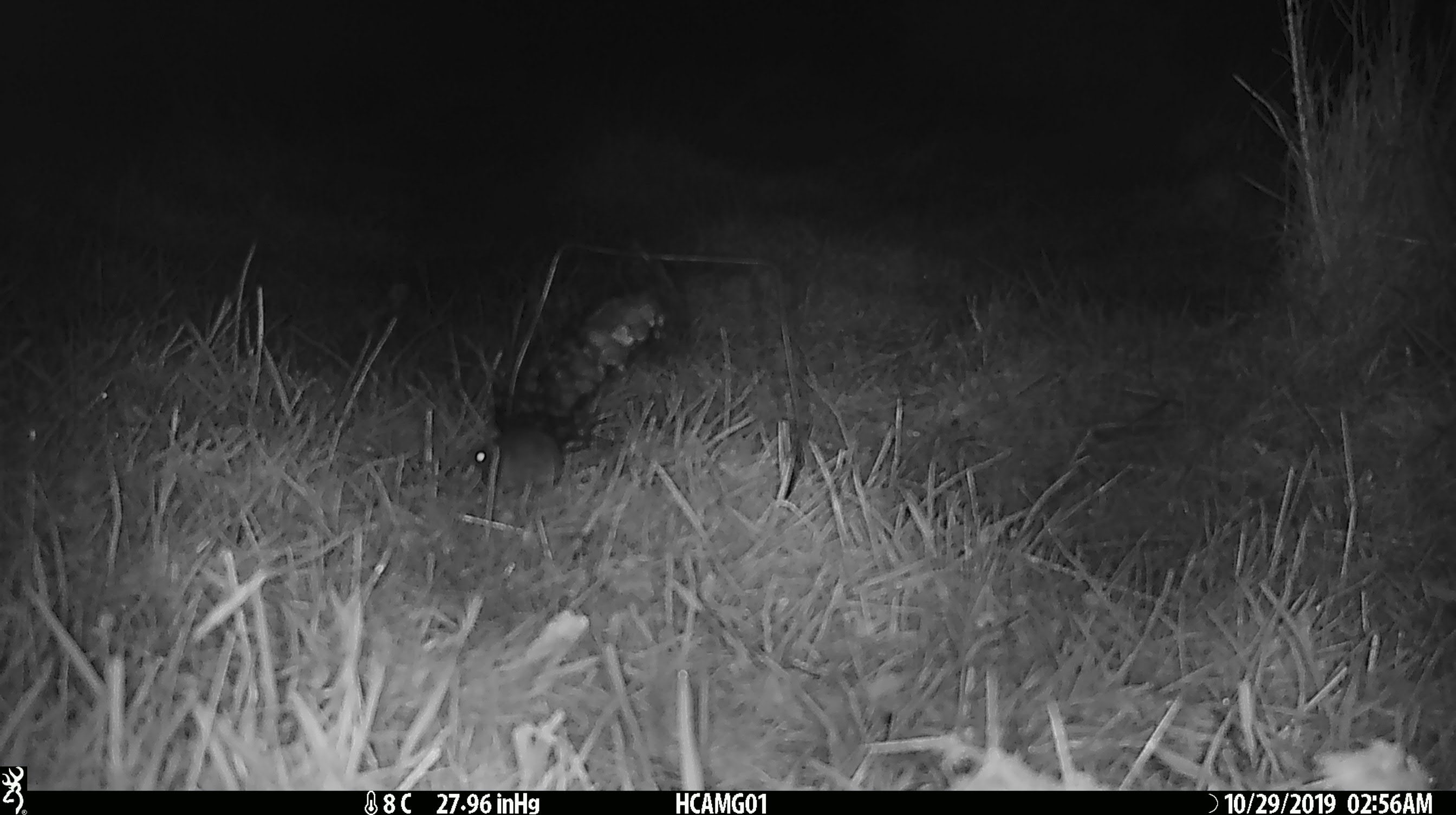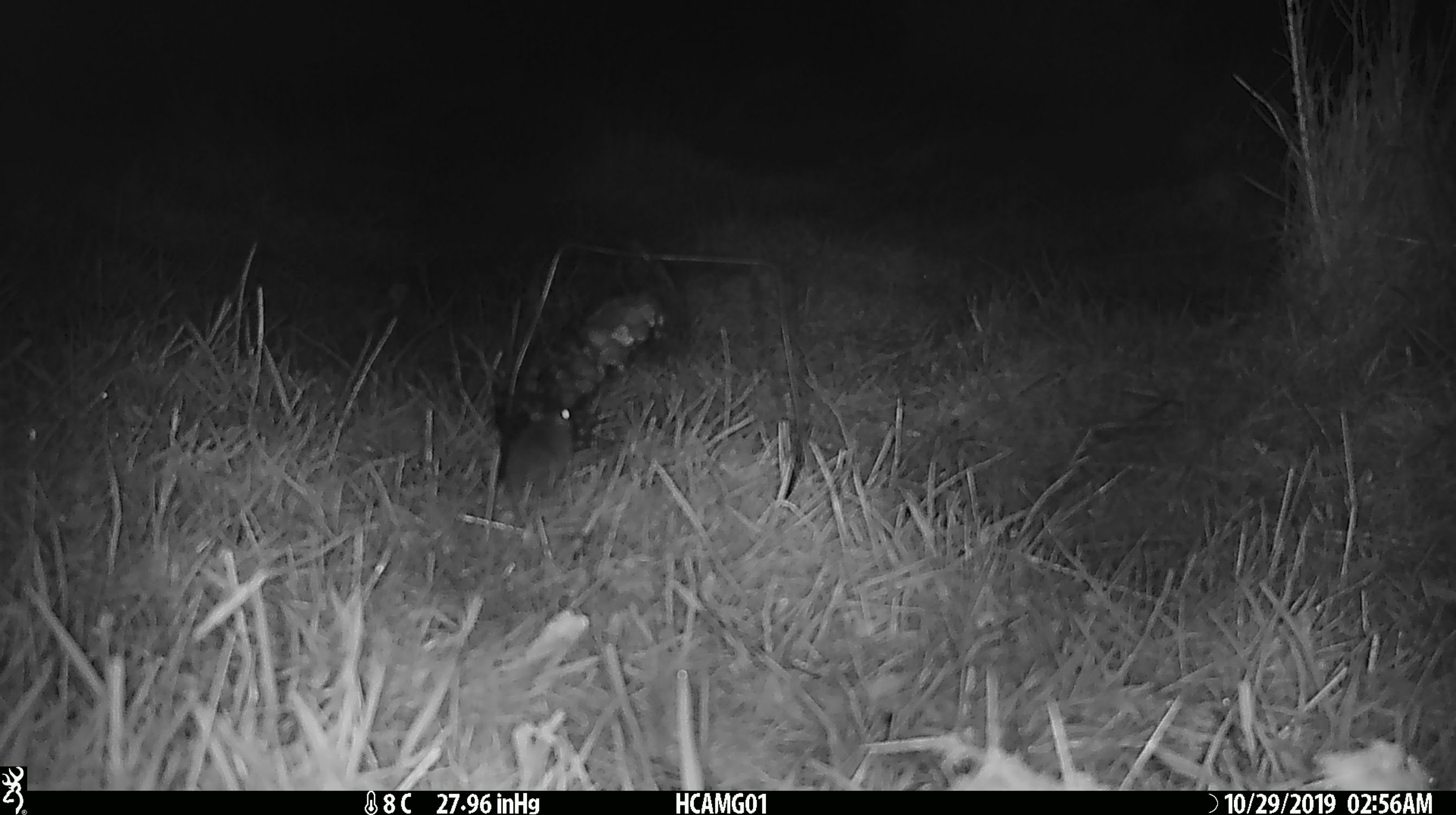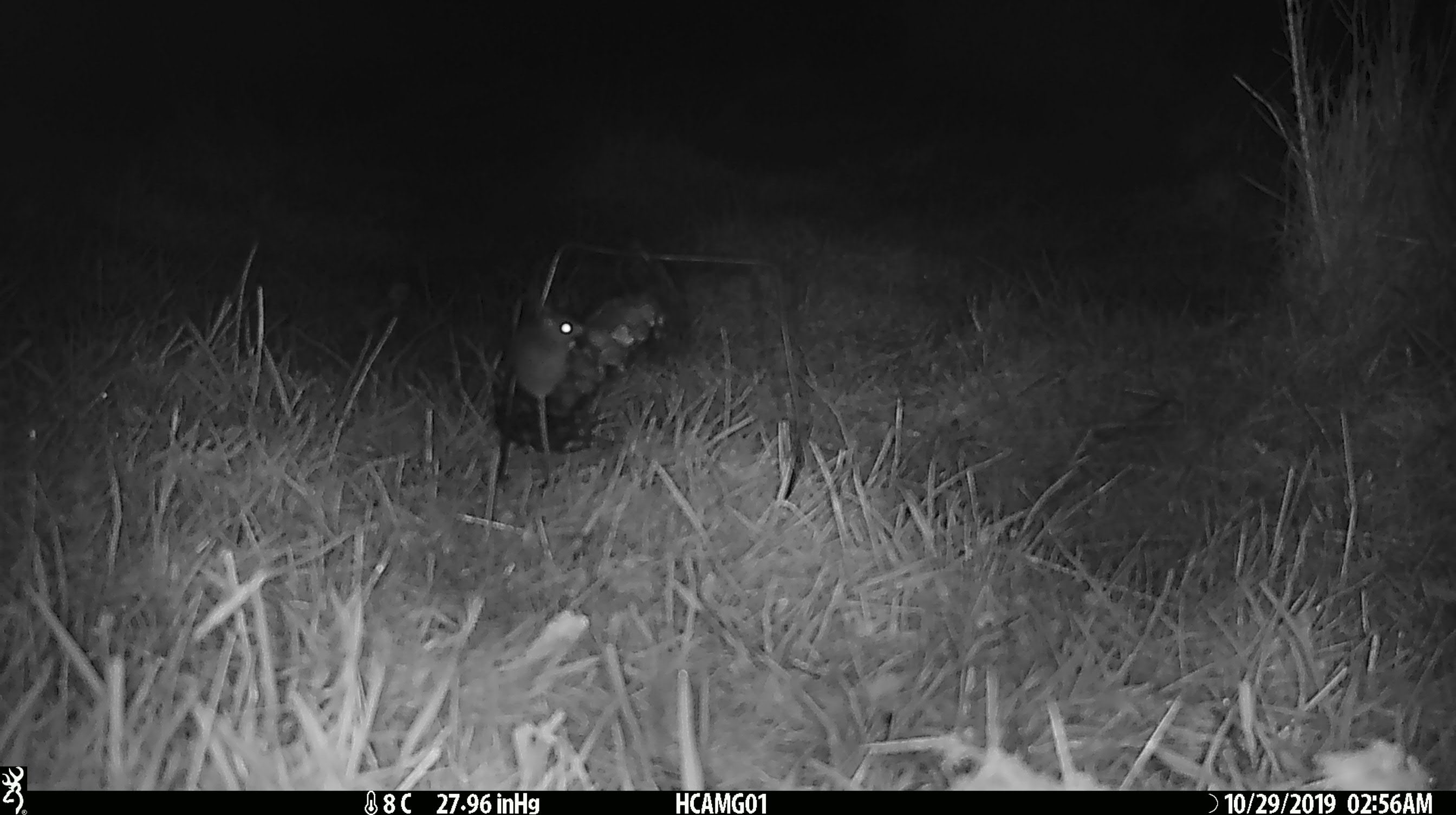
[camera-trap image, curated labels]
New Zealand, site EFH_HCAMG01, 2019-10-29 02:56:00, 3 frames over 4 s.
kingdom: Animalia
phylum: Chordata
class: Mammalia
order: Rodentia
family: Muridae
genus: Mus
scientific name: Mus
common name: mouse